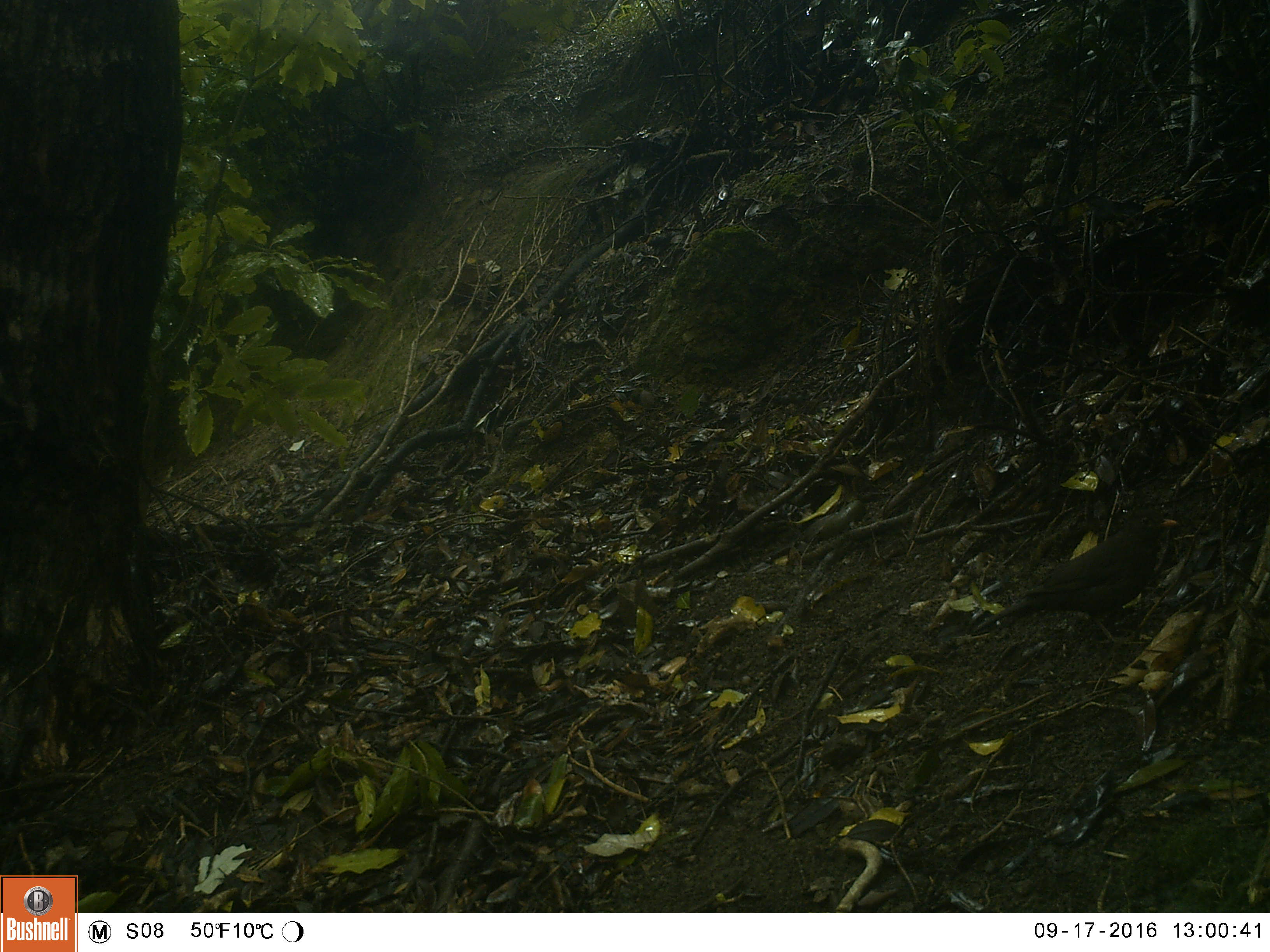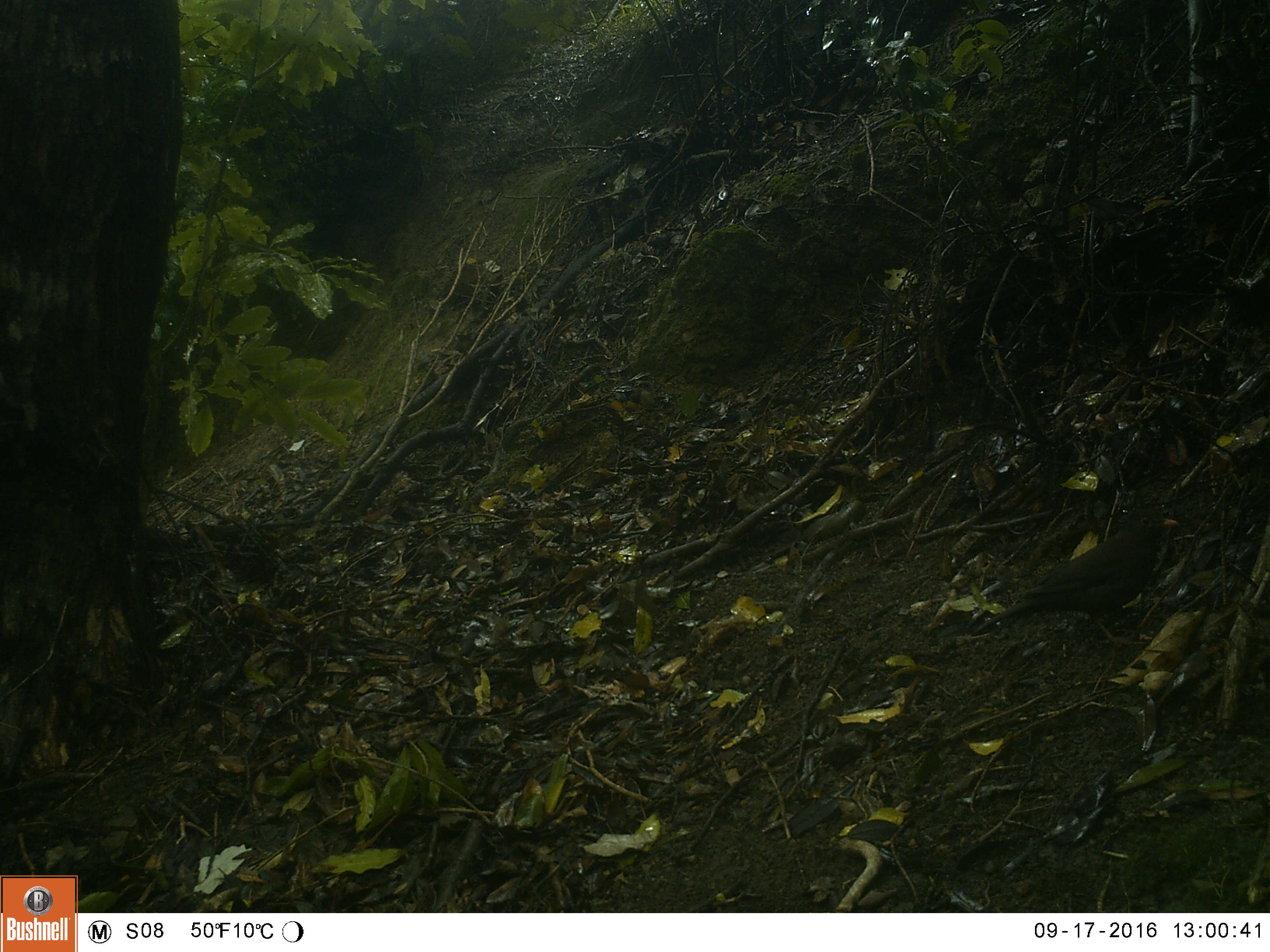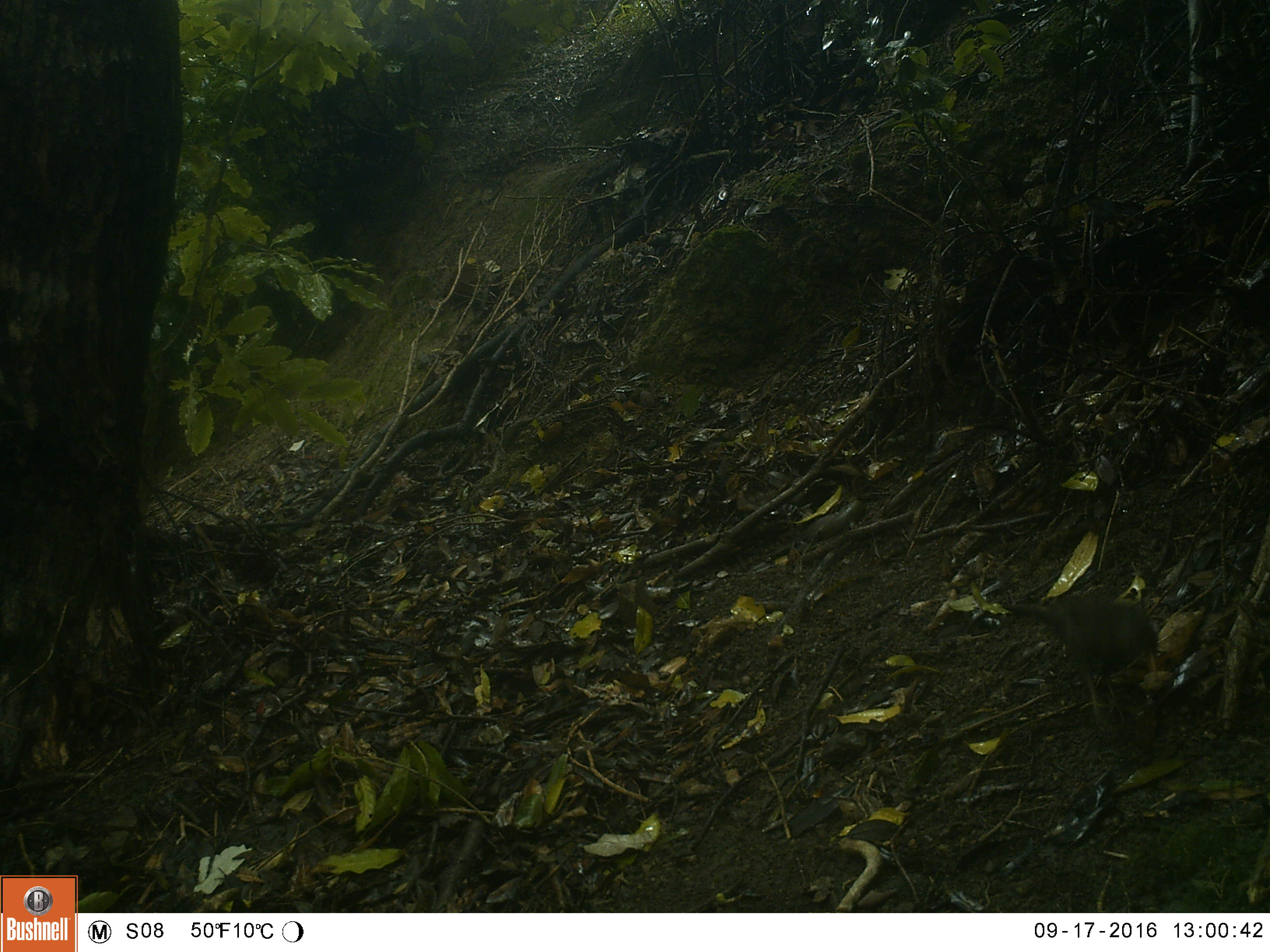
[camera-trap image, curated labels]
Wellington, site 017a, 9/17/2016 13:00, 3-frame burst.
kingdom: Animalia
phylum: Chordata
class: Aves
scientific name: Aves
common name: bird